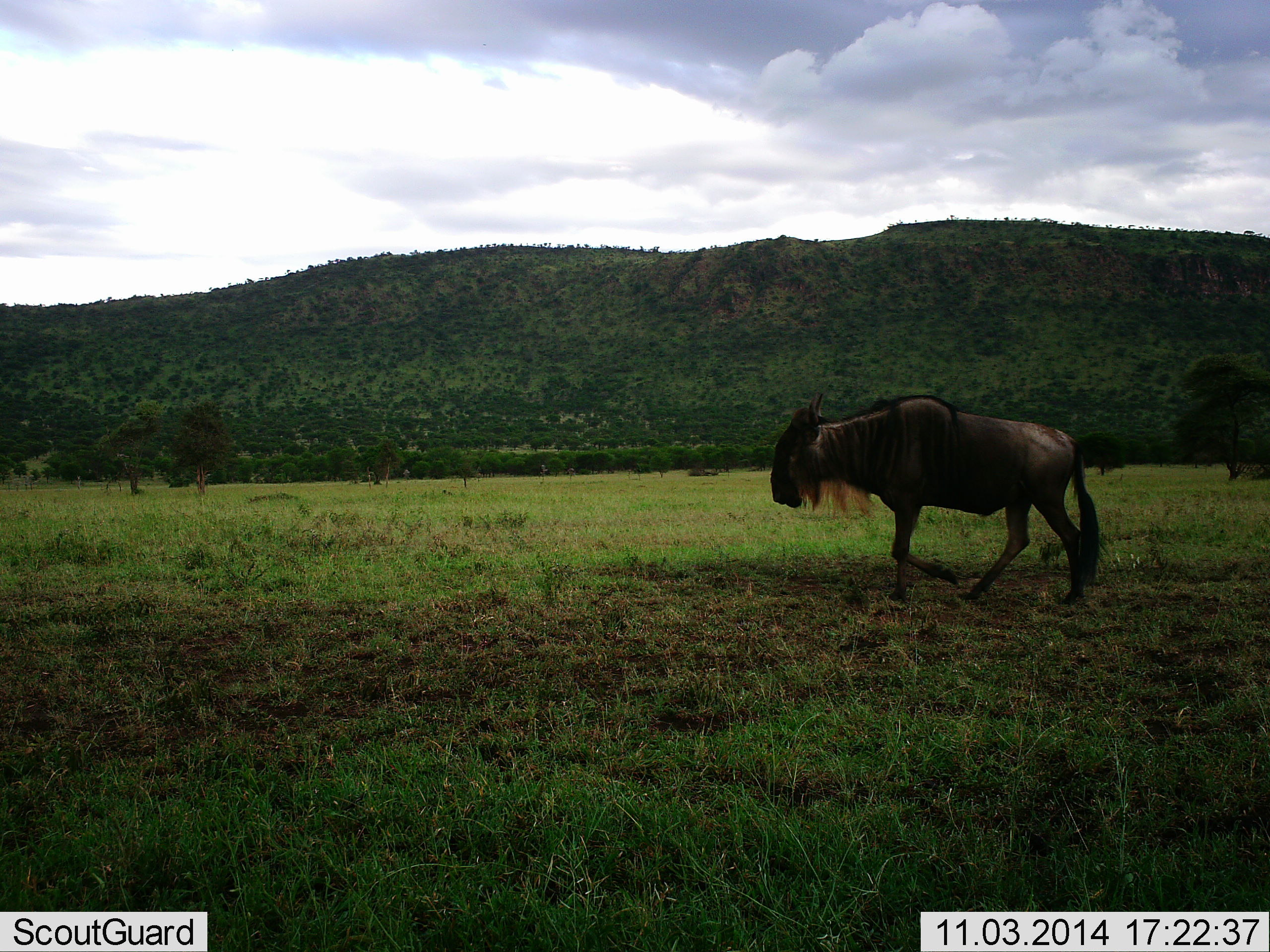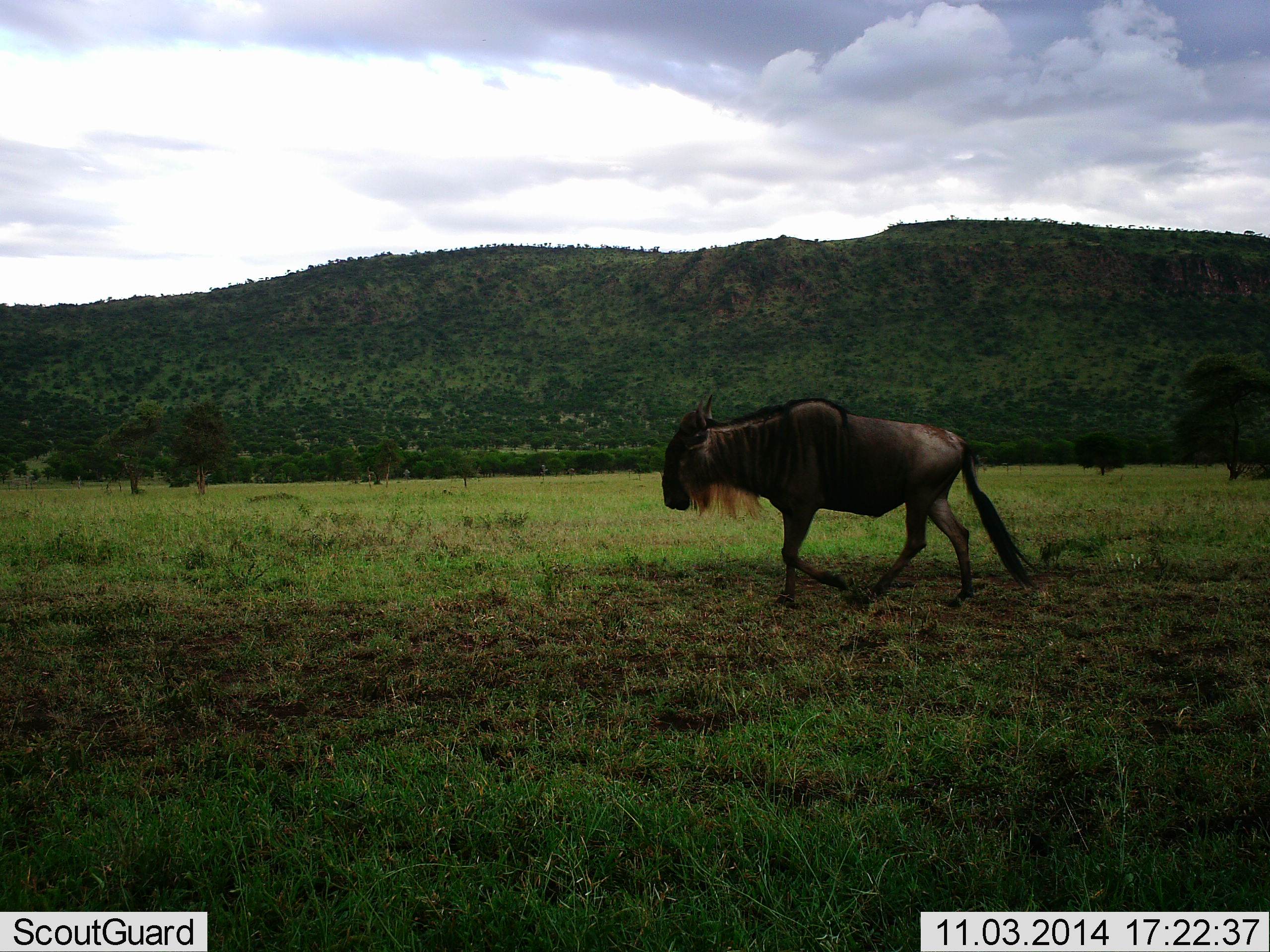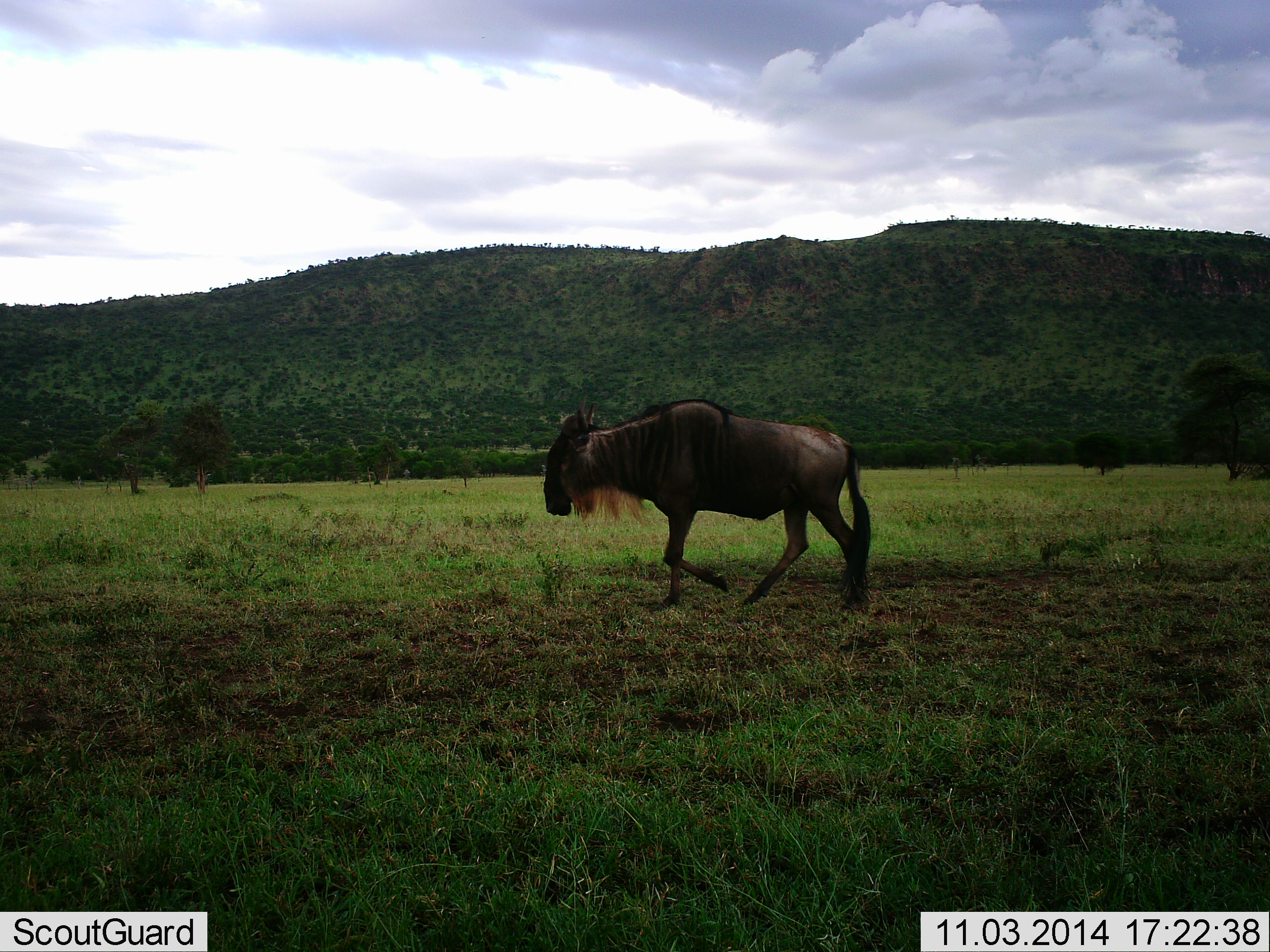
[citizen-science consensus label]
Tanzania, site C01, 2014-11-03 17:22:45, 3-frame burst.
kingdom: Animalia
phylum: Chordata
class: Mammalia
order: Artiodactyla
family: Bovidae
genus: Connochaetes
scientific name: Connochaetes taurinus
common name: blue wildebeest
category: wildebeest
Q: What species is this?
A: Wildebeest (blue wildebeest) (Connochaetes taurinus).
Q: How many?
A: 1.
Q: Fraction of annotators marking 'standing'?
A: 0%.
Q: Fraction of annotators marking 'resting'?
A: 0%.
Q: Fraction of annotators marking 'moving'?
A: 100%.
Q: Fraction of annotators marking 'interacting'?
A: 0%.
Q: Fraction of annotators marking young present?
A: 0%.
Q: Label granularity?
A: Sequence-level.